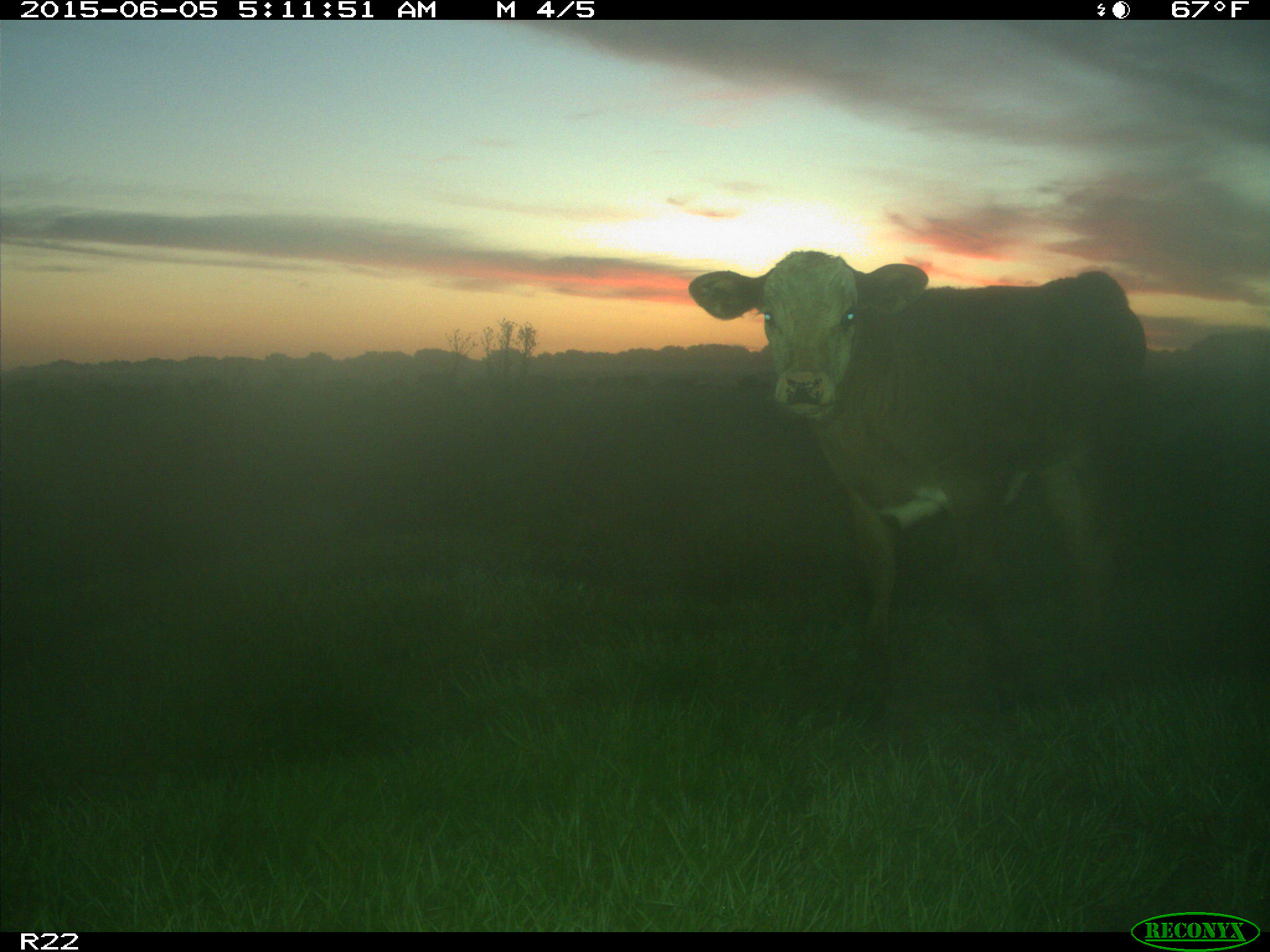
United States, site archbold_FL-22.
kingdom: Animalia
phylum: Chordata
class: Mammalia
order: Artiodactyla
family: Bovidae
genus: Bos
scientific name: Bos taurus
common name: domestic cow